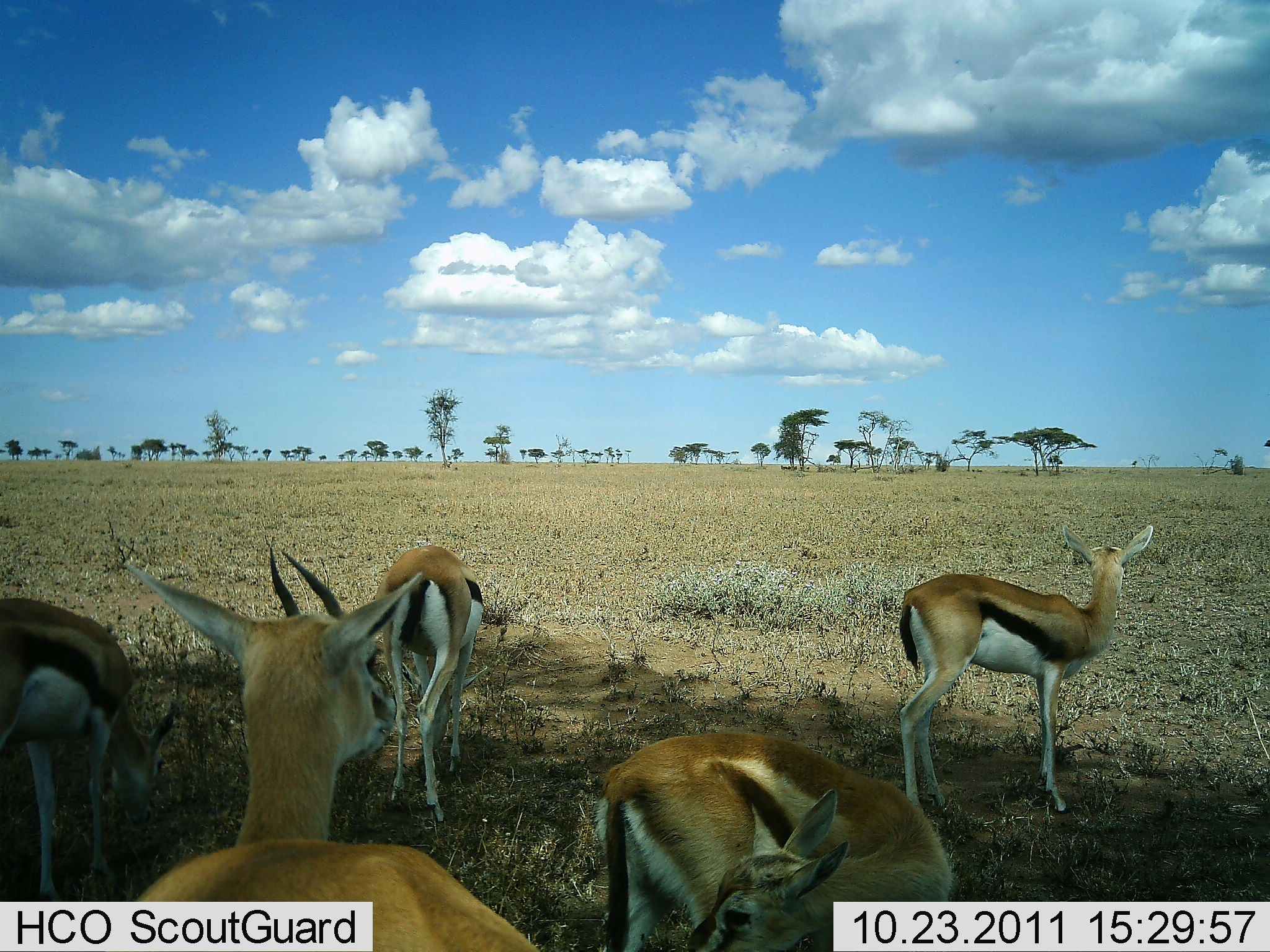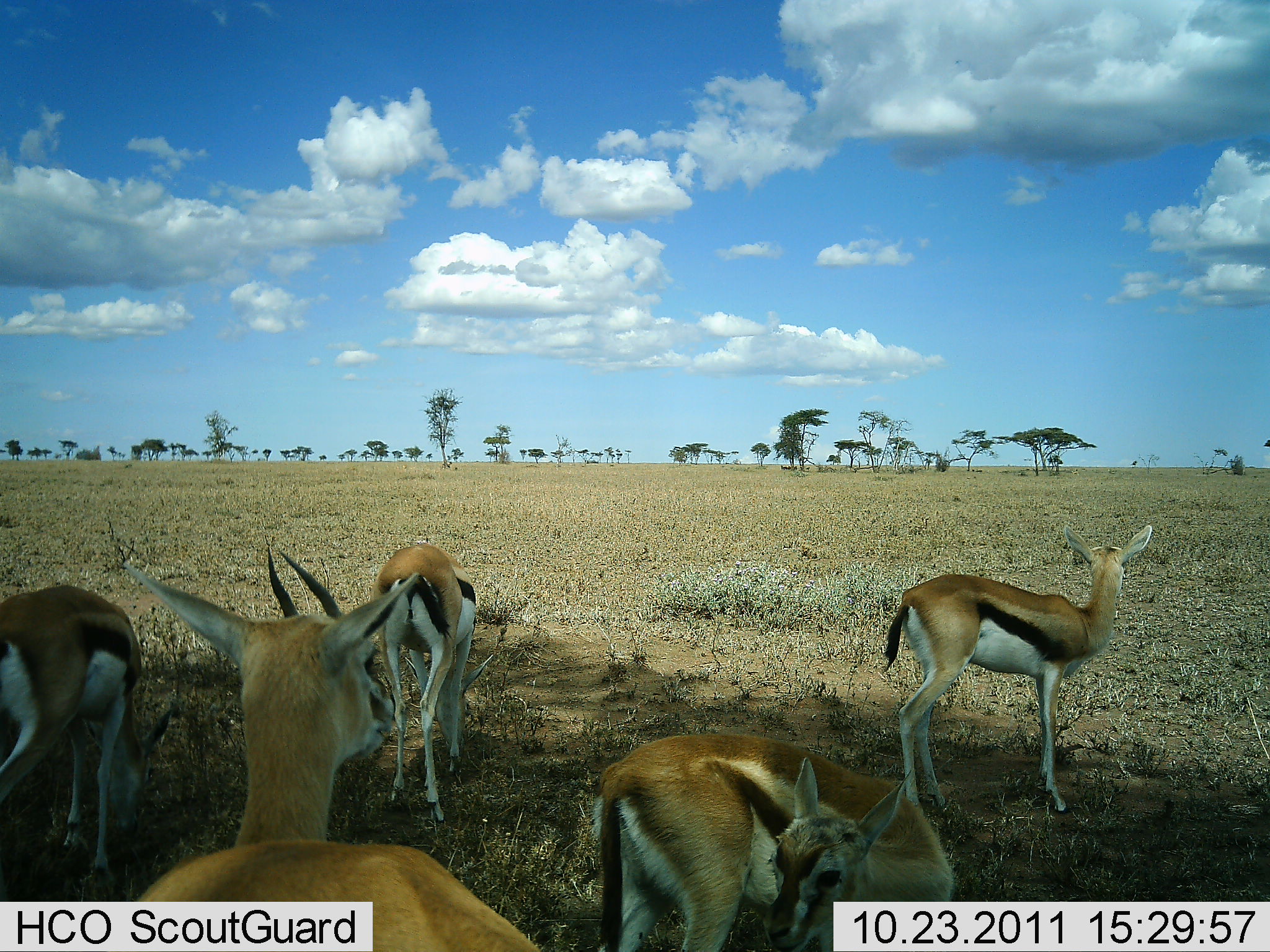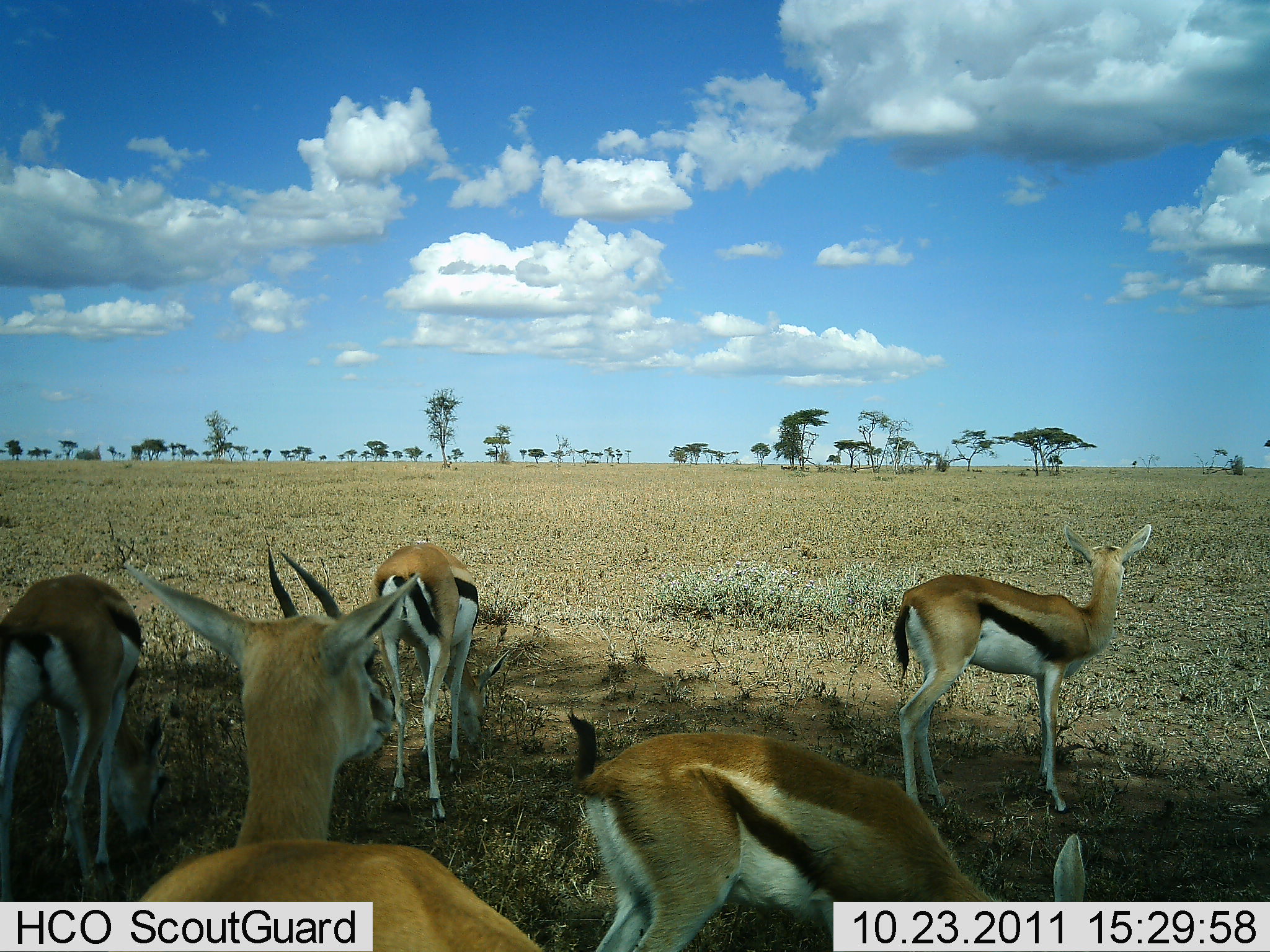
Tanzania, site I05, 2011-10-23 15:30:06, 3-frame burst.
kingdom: Animalia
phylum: Chordata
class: Mammalia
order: Artiodactyla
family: Bovidae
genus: Eudorcas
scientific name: Eudorcas thomsonii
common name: thomson's gazelle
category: gazellethomsons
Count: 5.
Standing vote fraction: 85%.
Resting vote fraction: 8%.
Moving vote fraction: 8%.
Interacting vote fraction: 0%.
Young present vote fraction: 15%.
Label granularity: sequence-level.